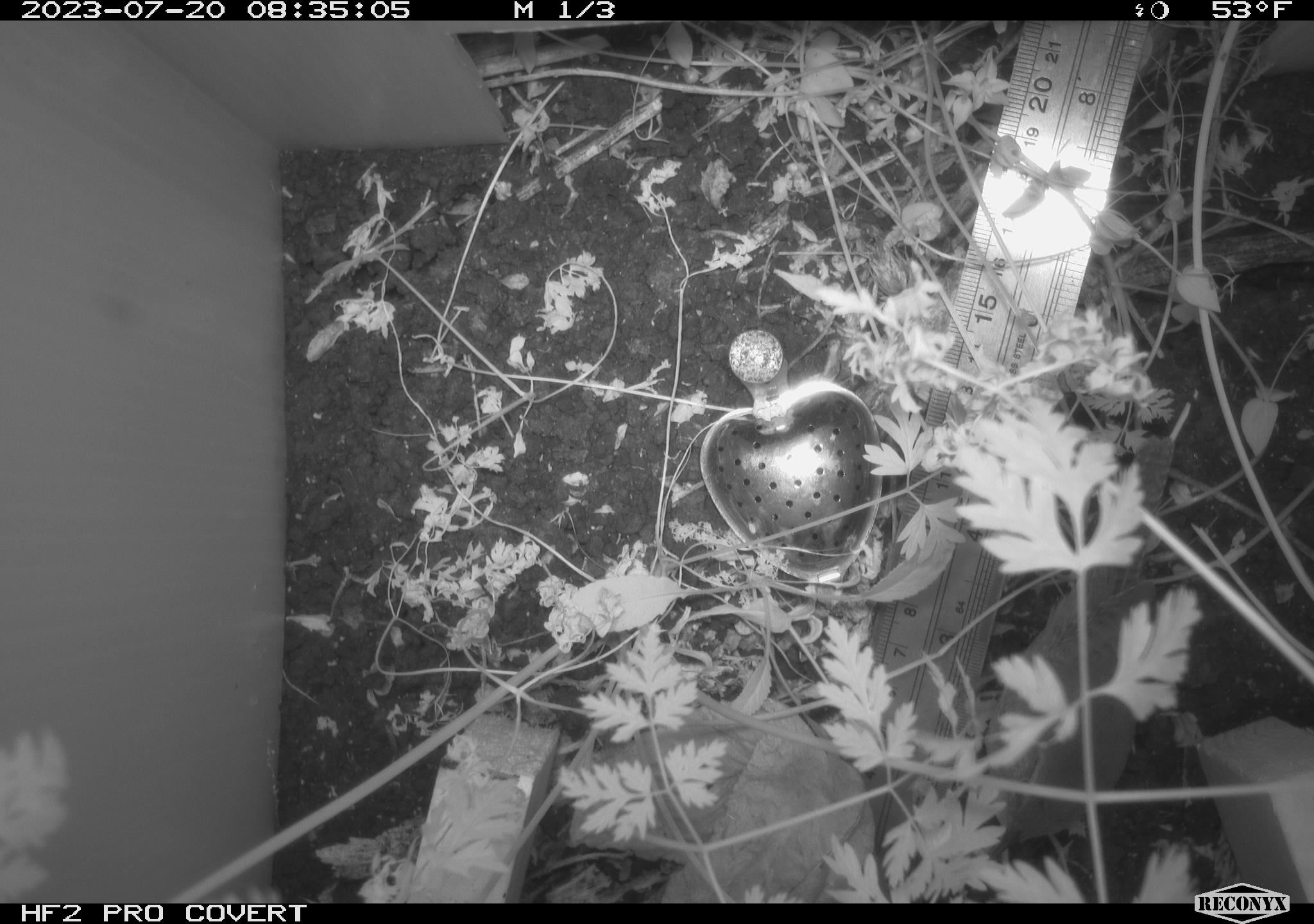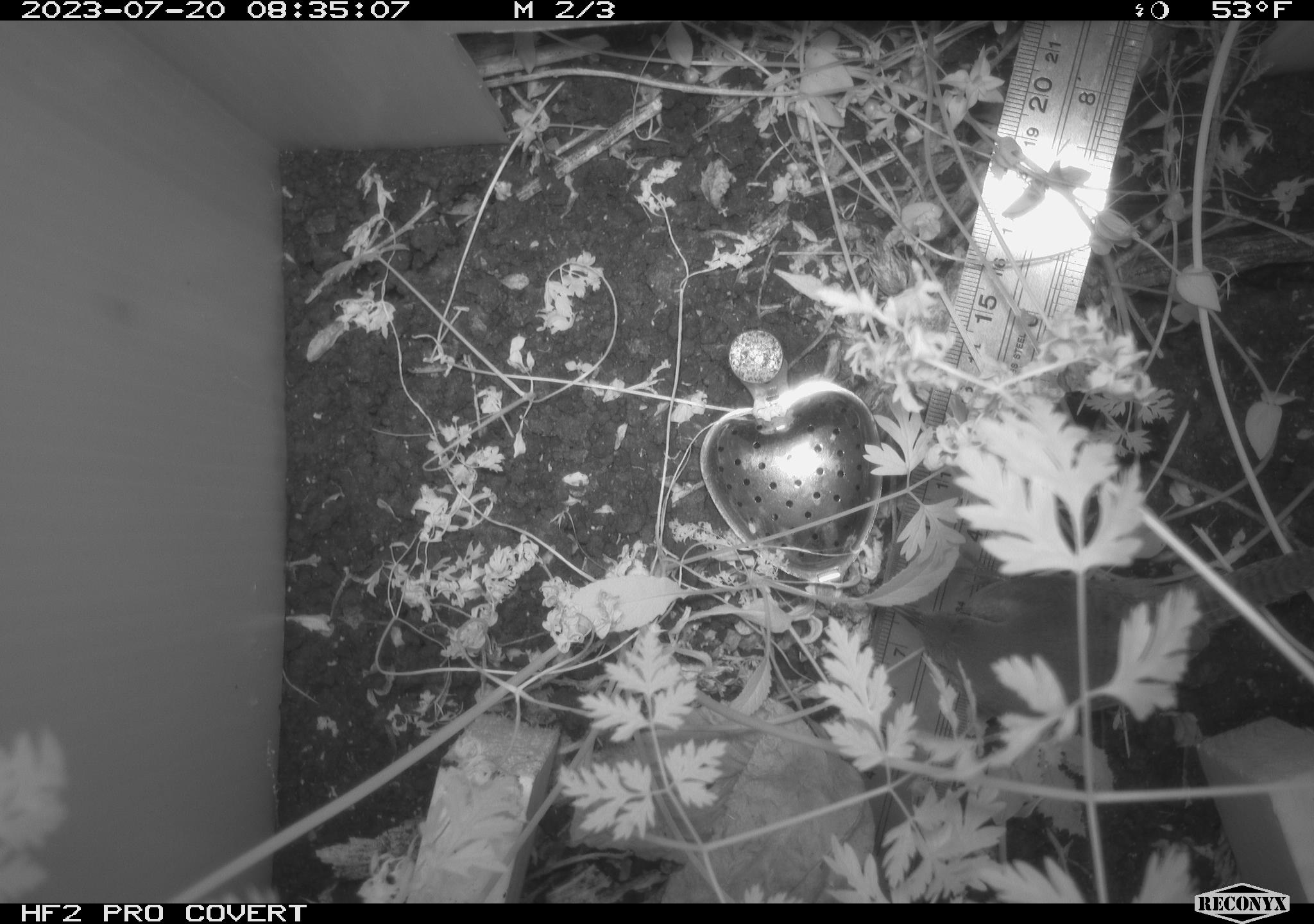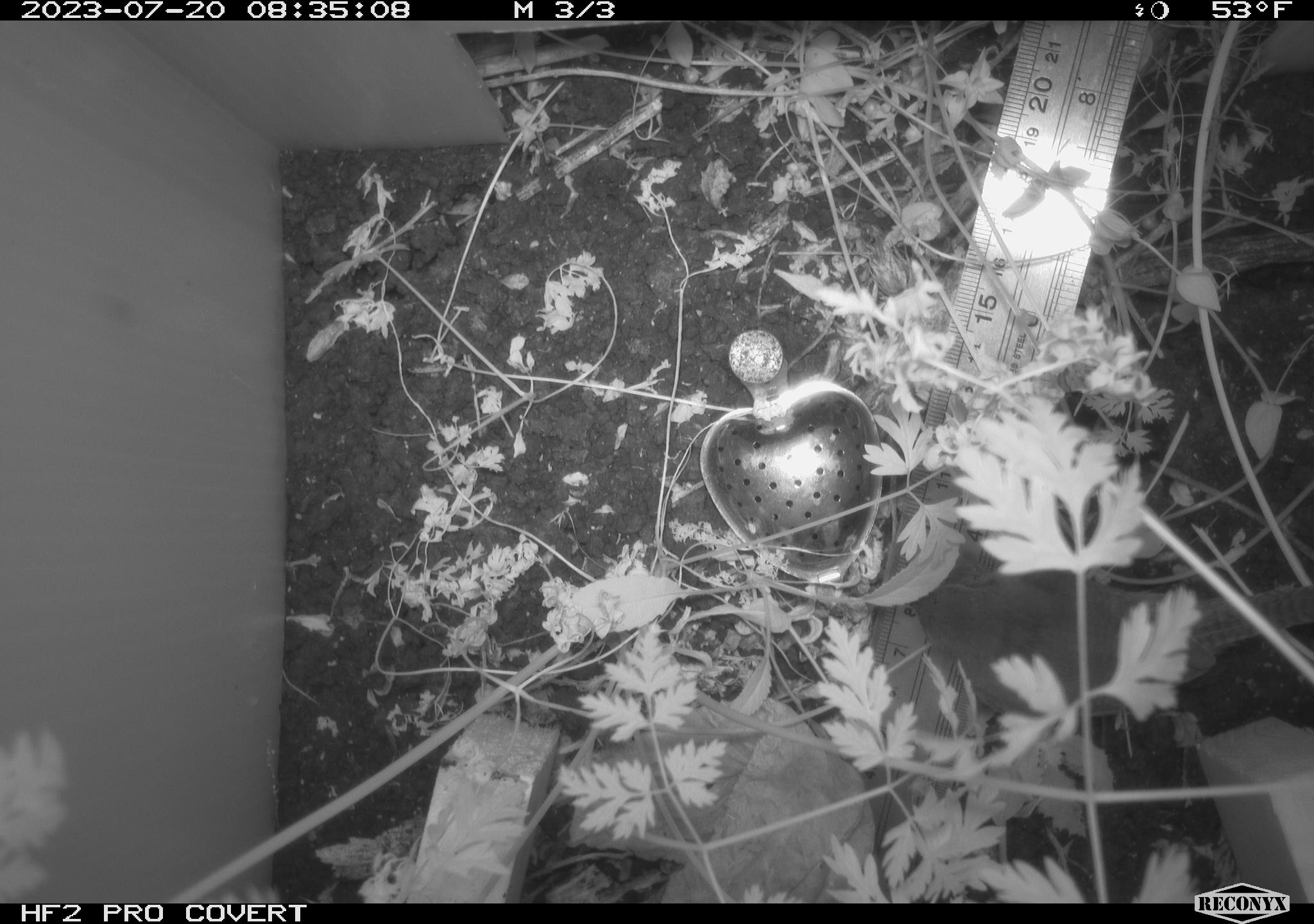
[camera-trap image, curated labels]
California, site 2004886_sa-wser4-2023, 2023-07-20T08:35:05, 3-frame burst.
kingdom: Animalia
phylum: Chordata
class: Aves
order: Passeriformes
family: Troglodytidae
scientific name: Troglodytidae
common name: wren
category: troglodytidae family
Troglodytidae family (wren) (Troglodytidae).